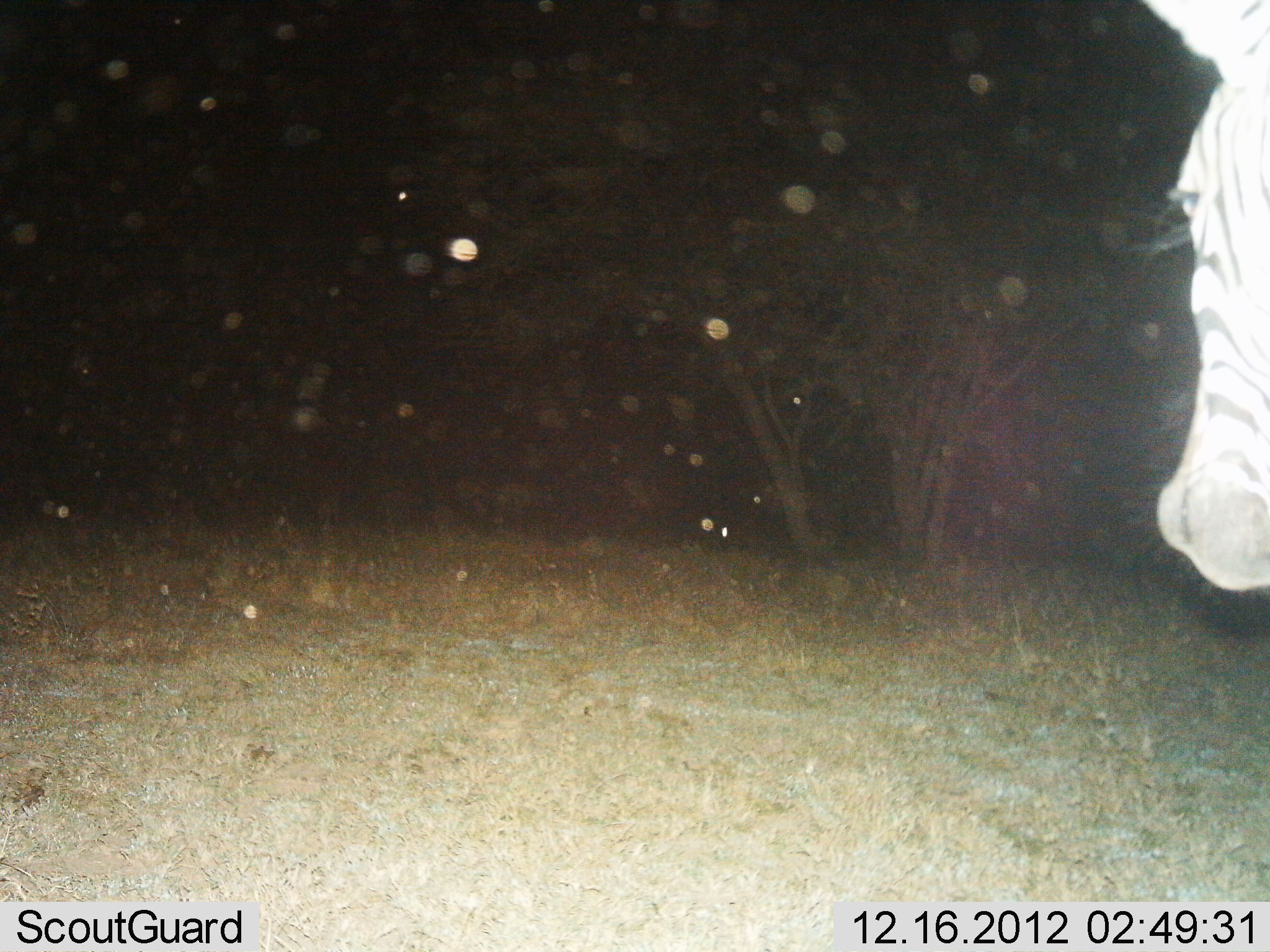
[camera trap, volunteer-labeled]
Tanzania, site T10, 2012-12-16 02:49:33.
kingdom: Animalia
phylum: Chordata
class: Mammalia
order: Perissodactyla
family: Equidae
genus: Equus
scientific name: Equus quagga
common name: plains zebra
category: zebra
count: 1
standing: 100%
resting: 0%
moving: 0%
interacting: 0%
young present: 0%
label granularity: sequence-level